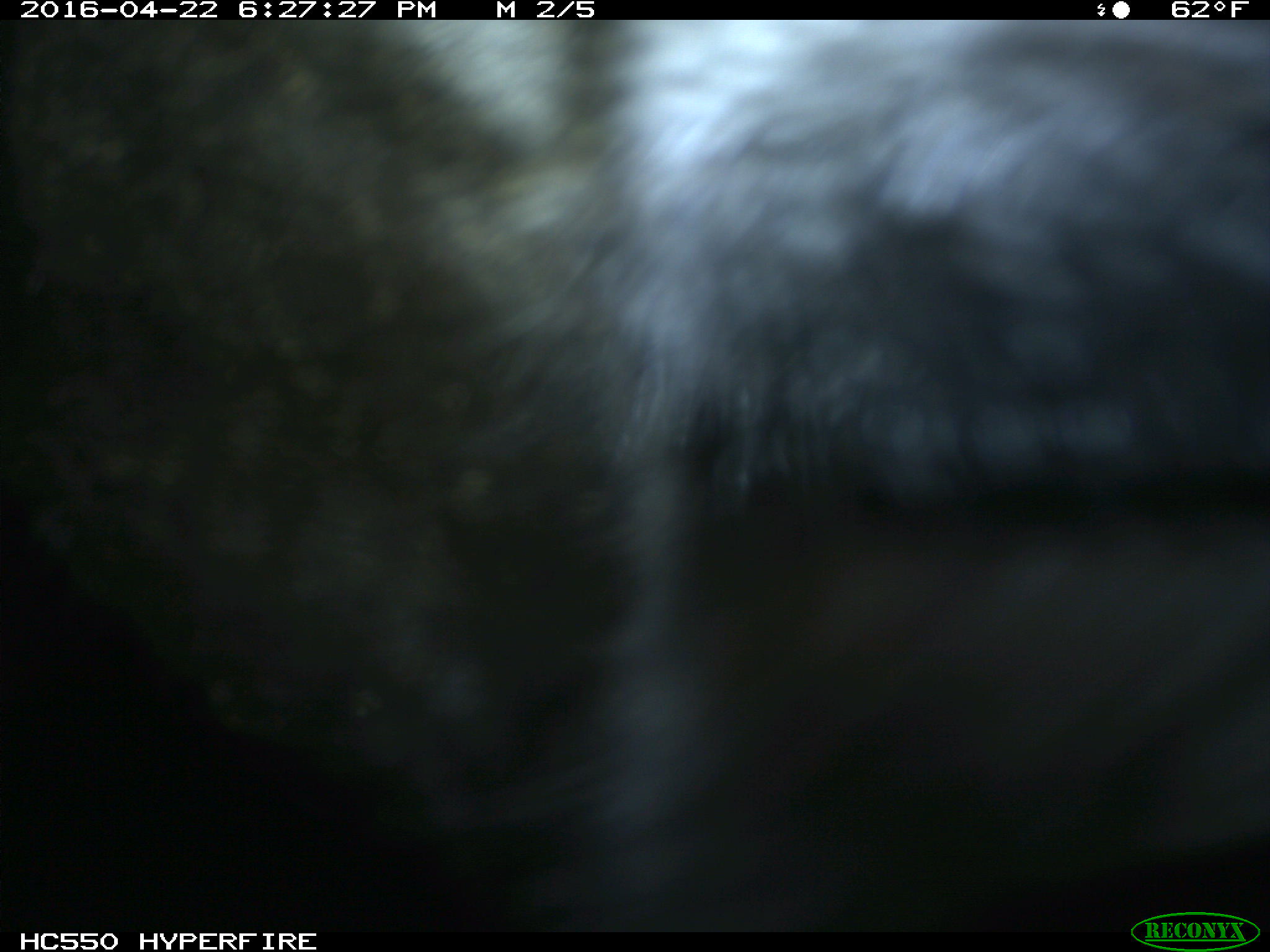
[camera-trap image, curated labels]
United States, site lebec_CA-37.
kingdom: Animalia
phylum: Chordata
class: Mammalia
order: Artiodactyla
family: Bovidae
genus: Bos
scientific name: Bos taurus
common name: domestic cow